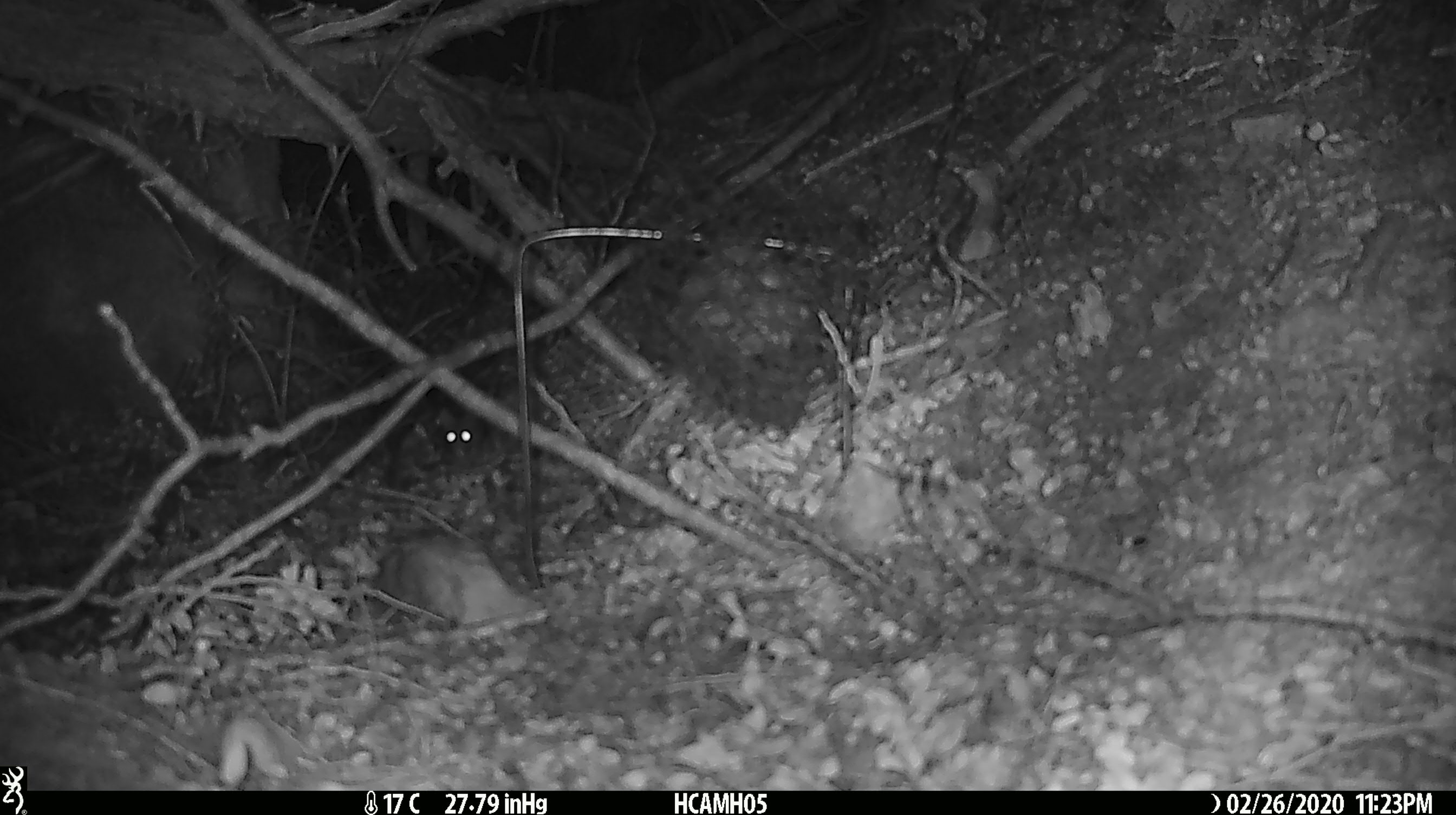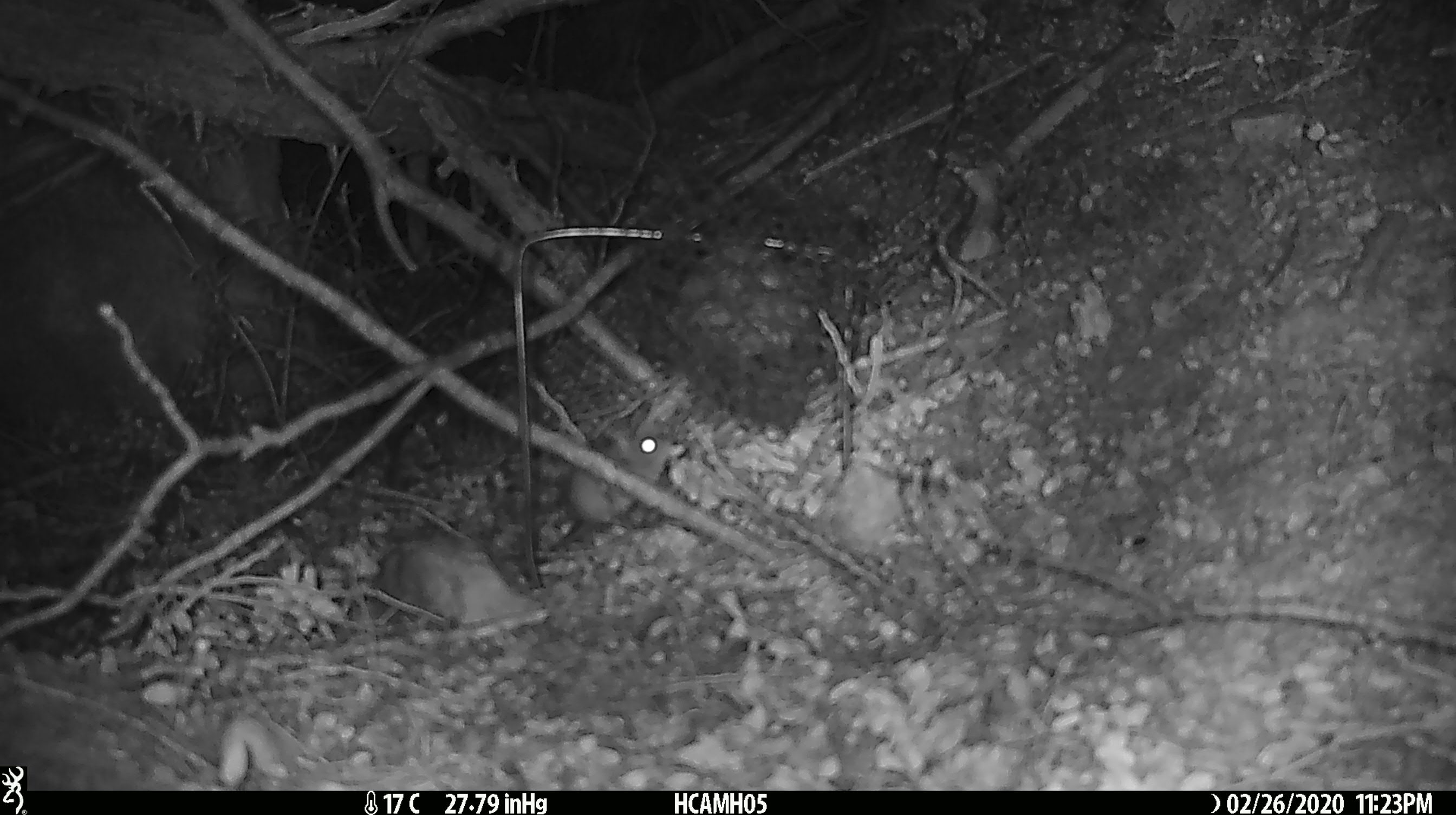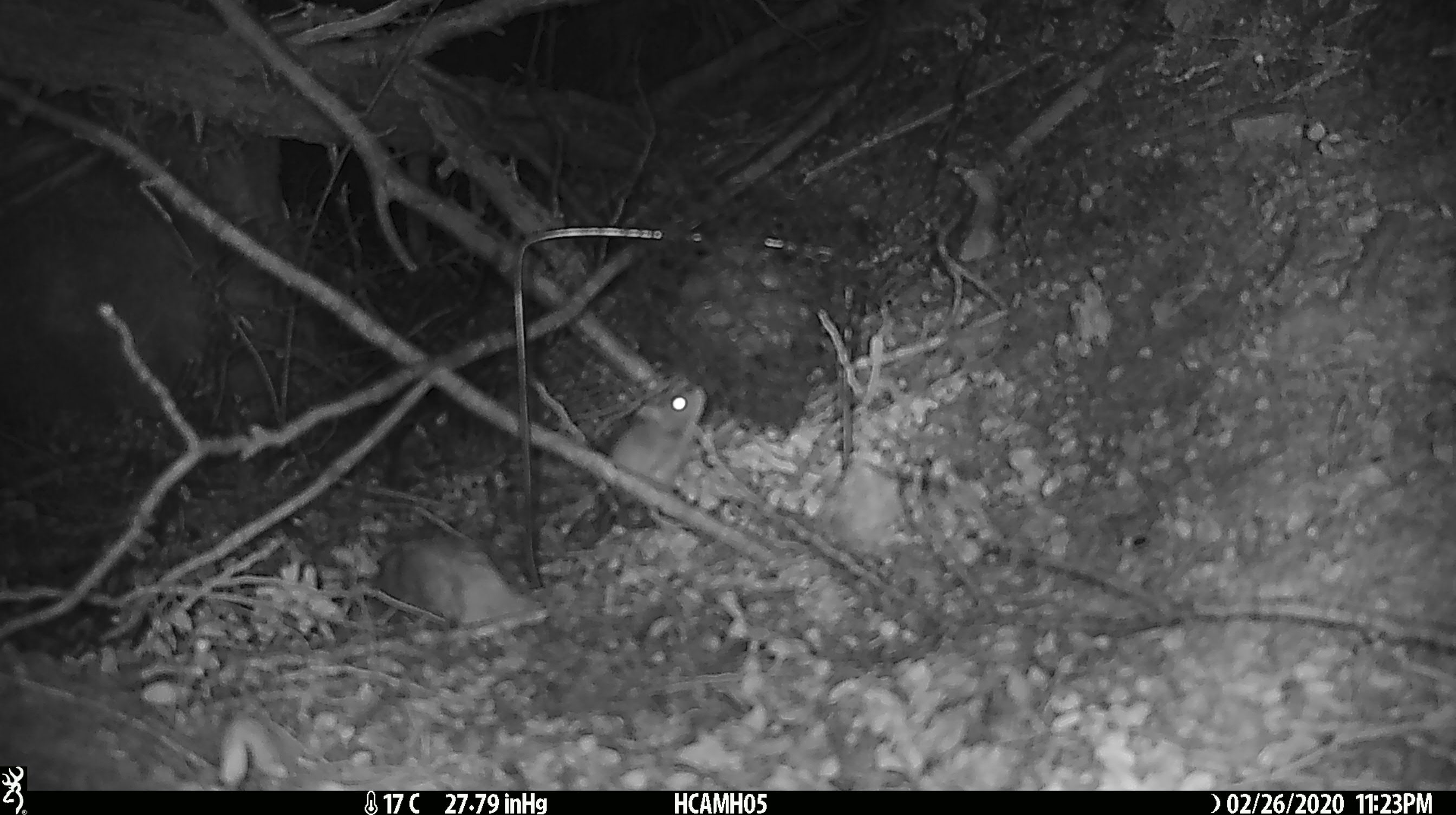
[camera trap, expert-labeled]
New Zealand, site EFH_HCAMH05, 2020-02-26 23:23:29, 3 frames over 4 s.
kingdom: Animalia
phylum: Chordata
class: Mammalia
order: Rodentia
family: Muridae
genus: Mus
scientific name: Mus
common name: mouse